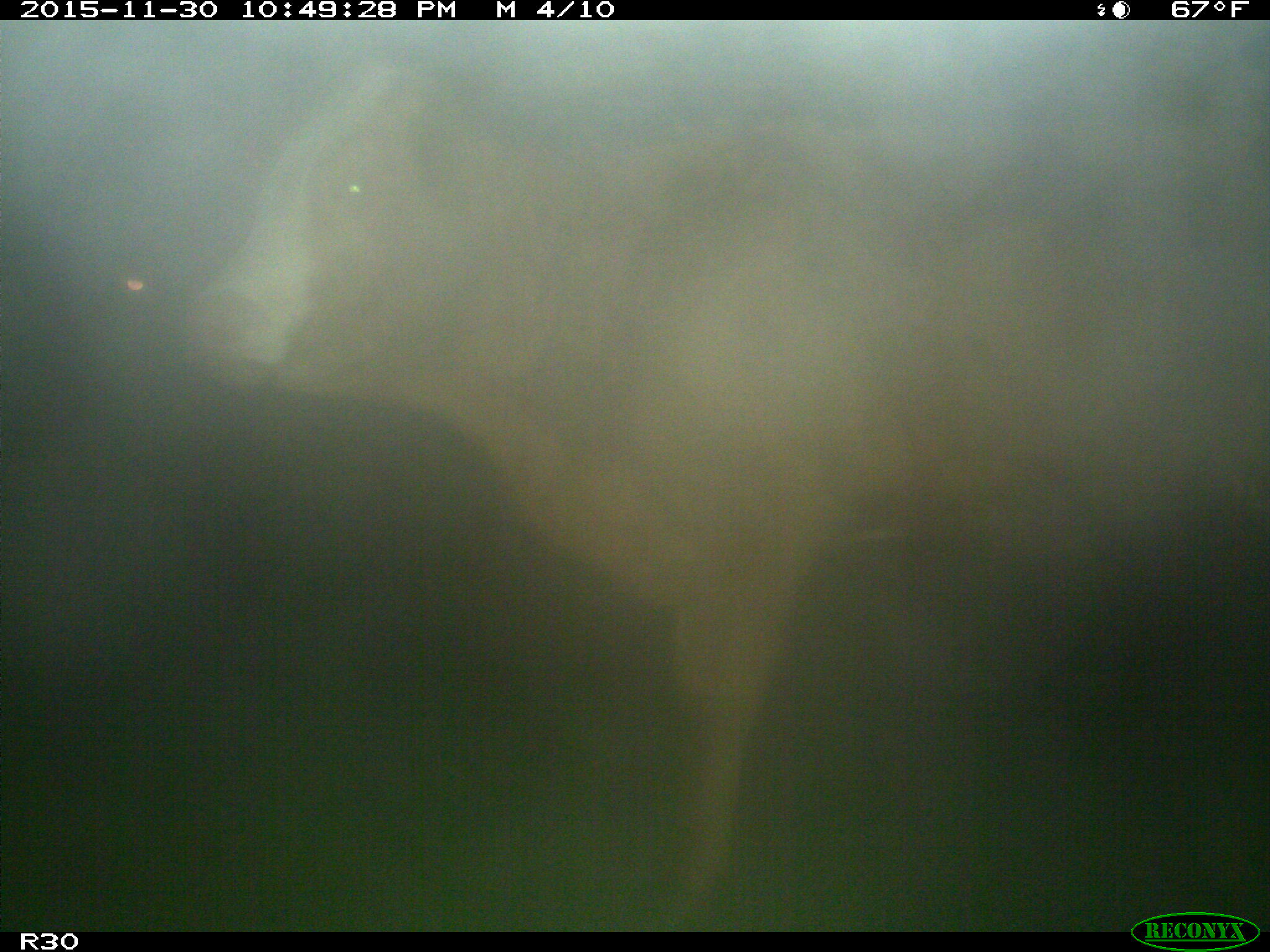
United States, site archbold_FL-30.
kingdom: Animalia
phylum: Chordata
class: Mammalia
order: Artiodactyla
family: Bovidae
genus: Bos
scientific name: Bos taurus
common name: domestic cow